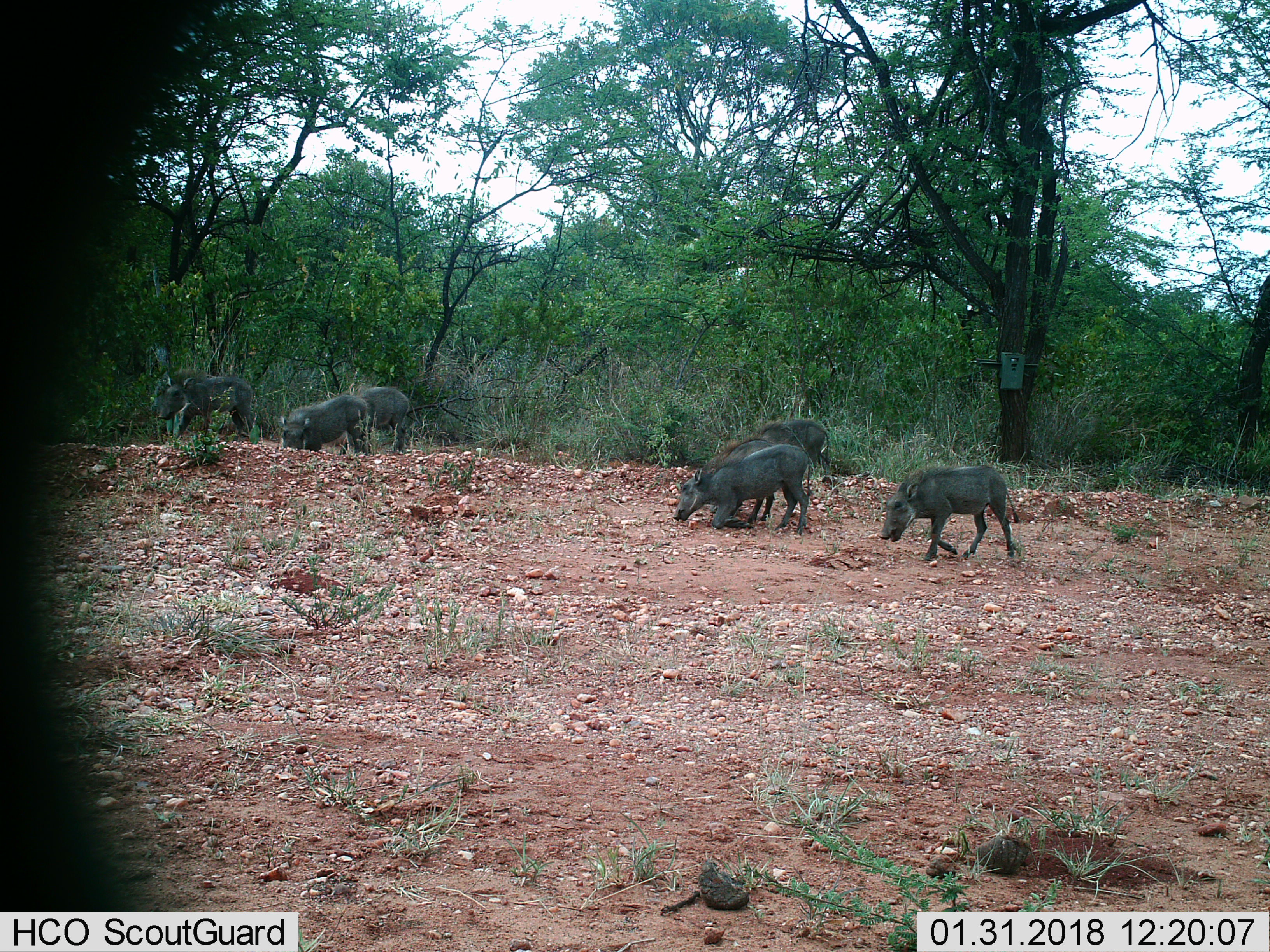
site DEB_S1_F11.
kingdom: Animalia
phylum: Chordata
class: Mammalia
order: Artiodactyla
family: Suidae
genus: Phacochoerus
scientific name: Phacochoerus africanus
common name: warthog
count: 7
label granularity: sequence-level